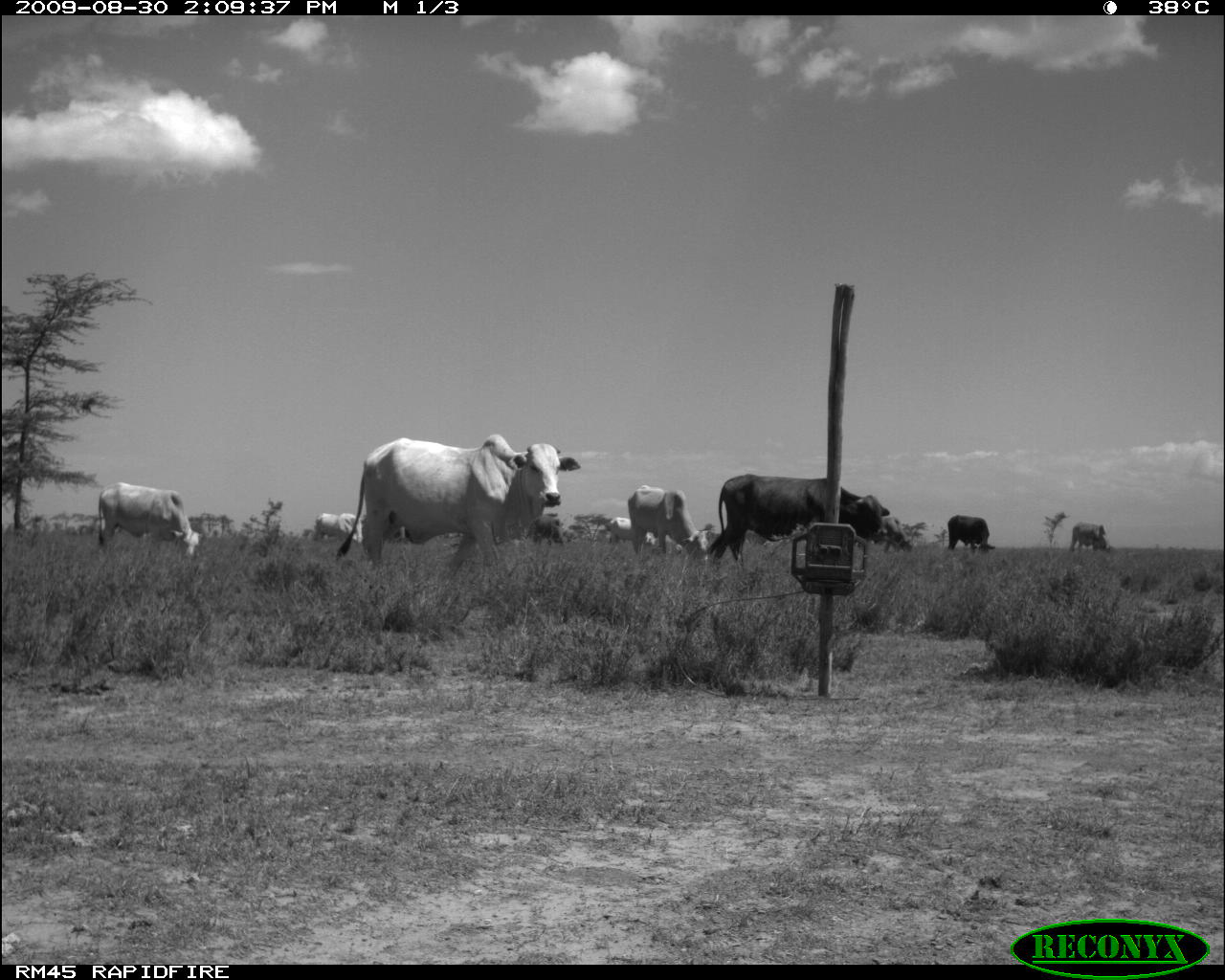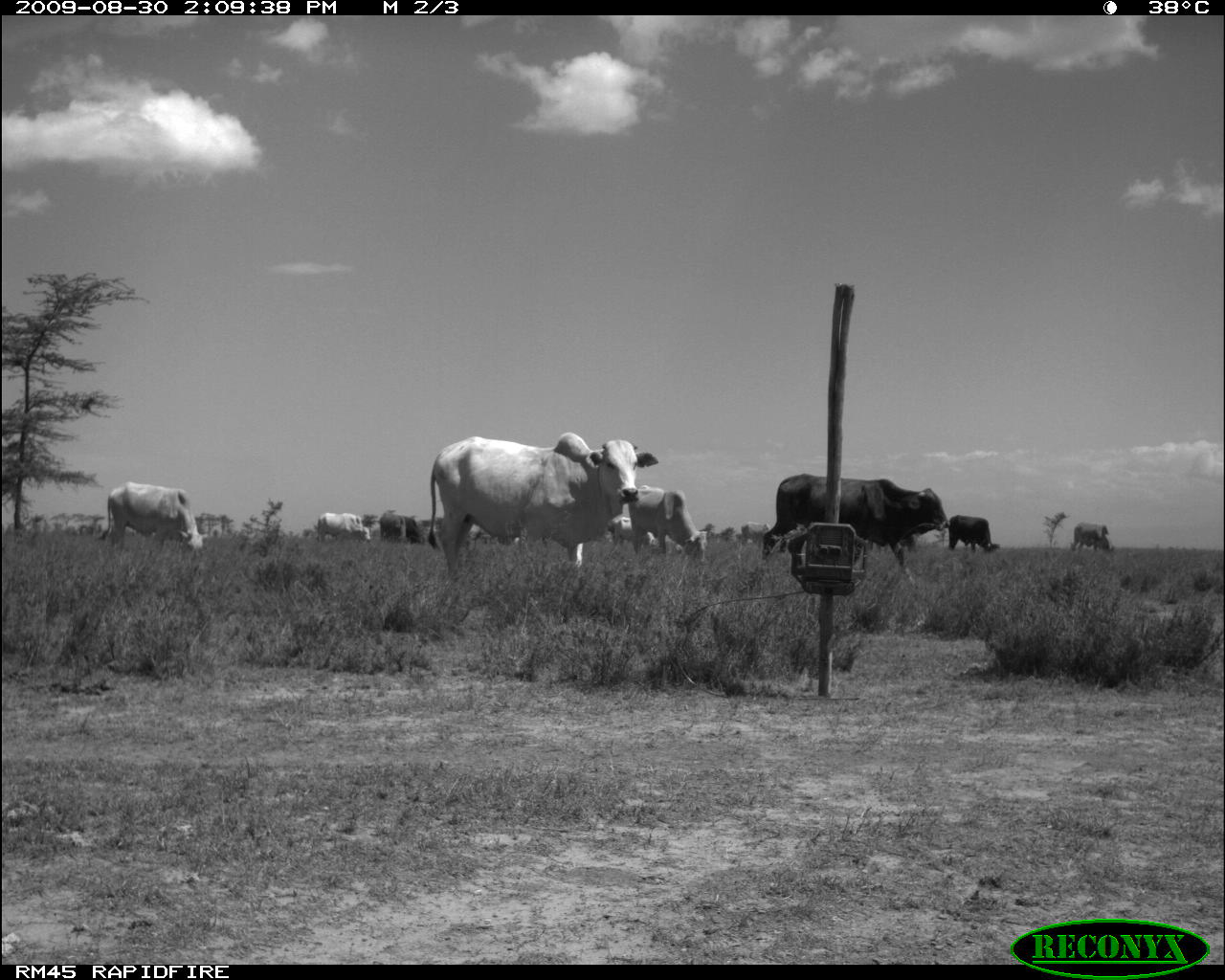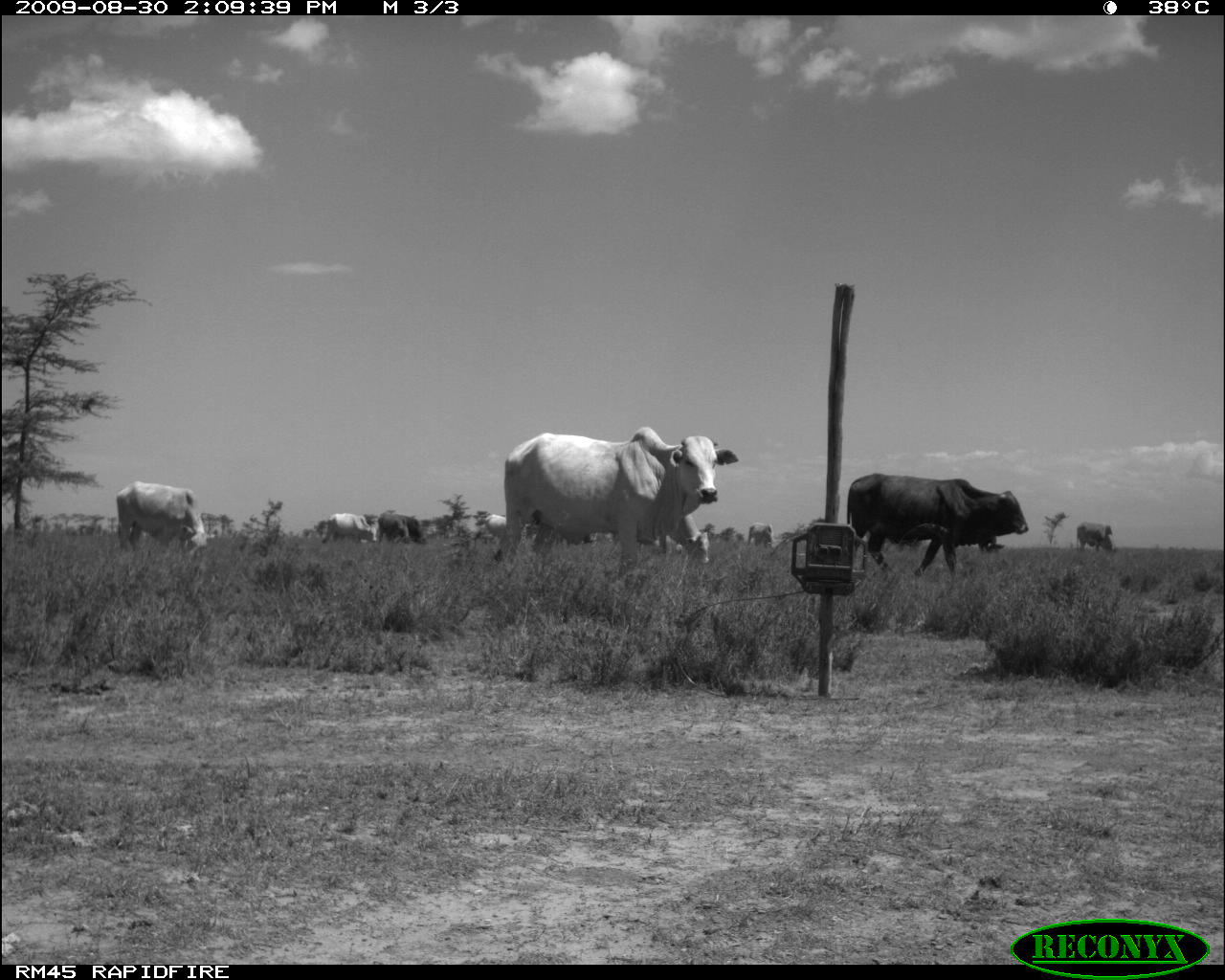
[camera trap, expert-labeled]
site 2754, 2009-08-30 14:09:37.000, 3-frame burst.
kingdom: Animalia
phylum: Chordata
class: Mammalia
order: Artiodactyla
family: Bovidae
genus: Bos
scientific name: Bos taurus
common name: domestic cattle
Bos taurus (domestic cattle), count 10.